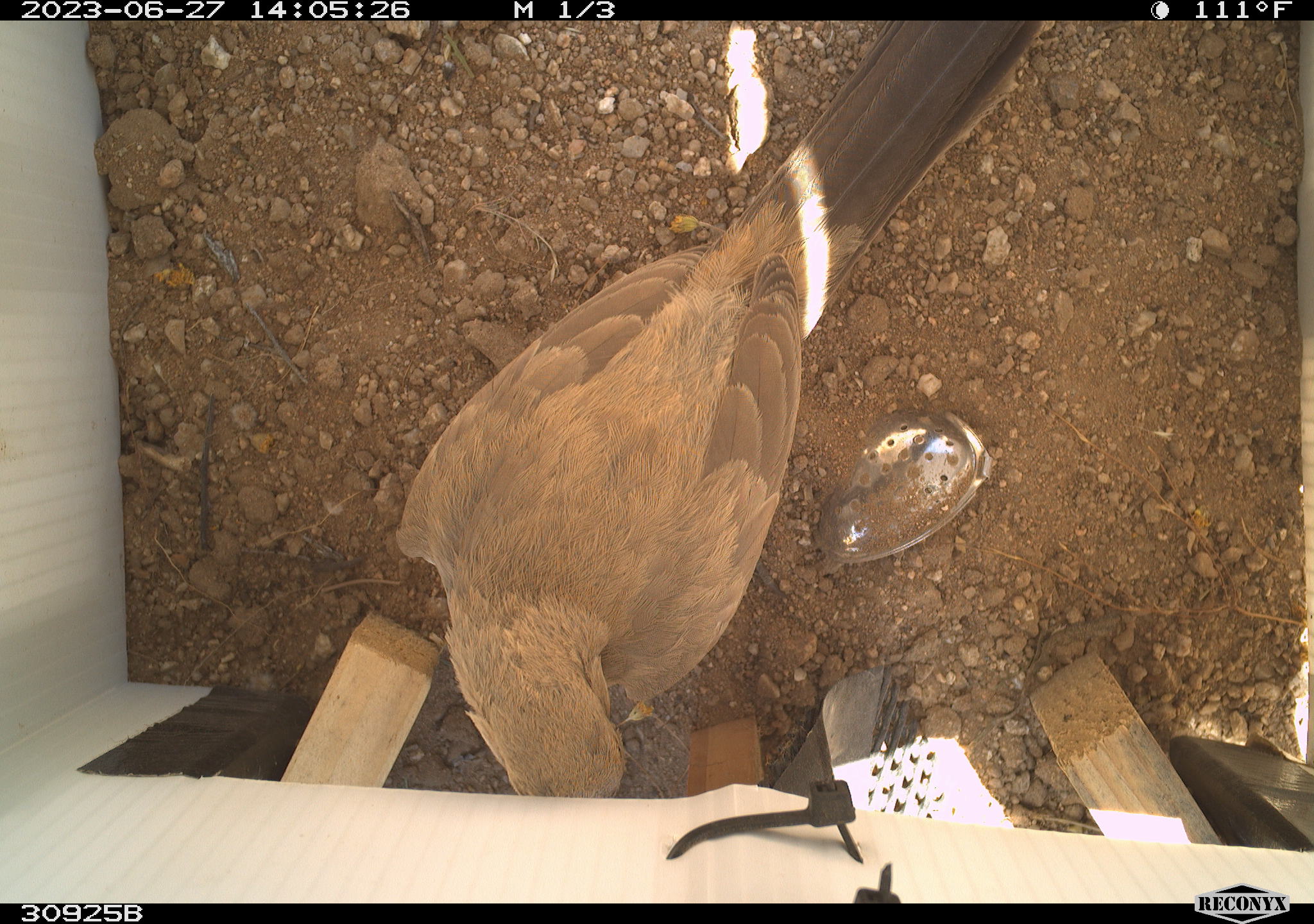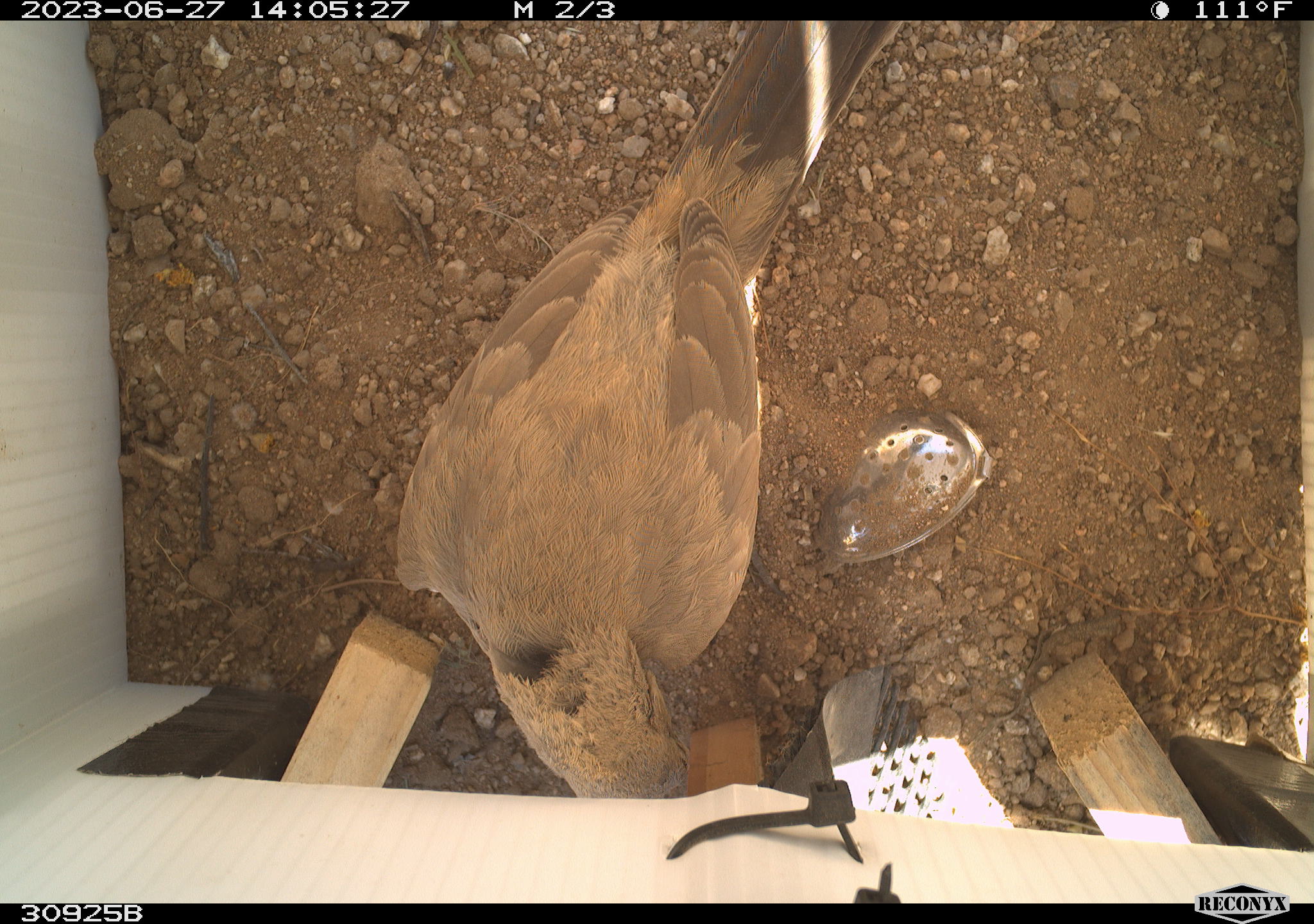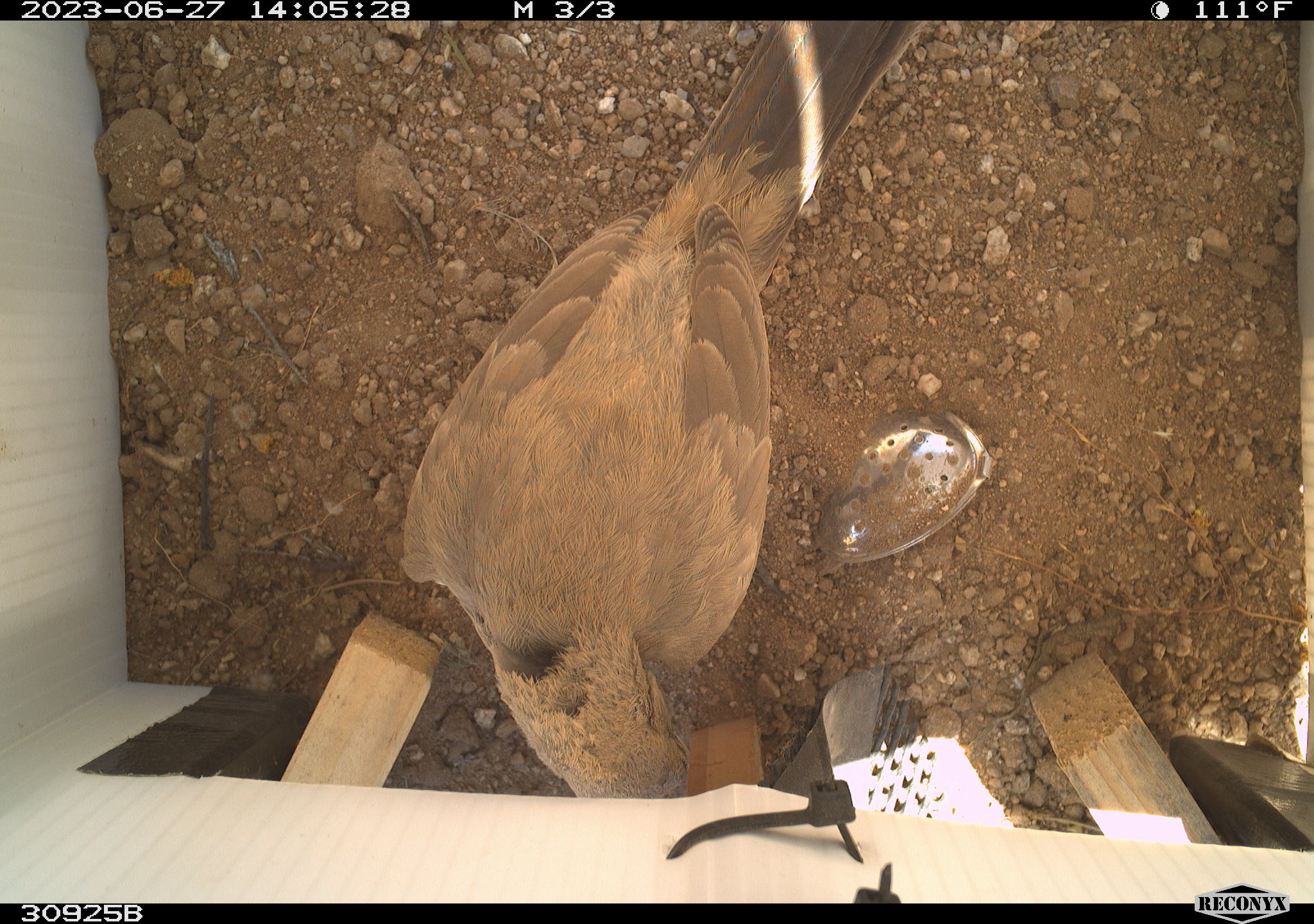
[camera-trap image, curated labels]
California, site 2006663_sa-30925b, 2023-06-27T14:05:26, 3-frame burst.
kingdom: Animalia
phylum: Chordata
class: Aves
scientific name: Aves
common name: bird